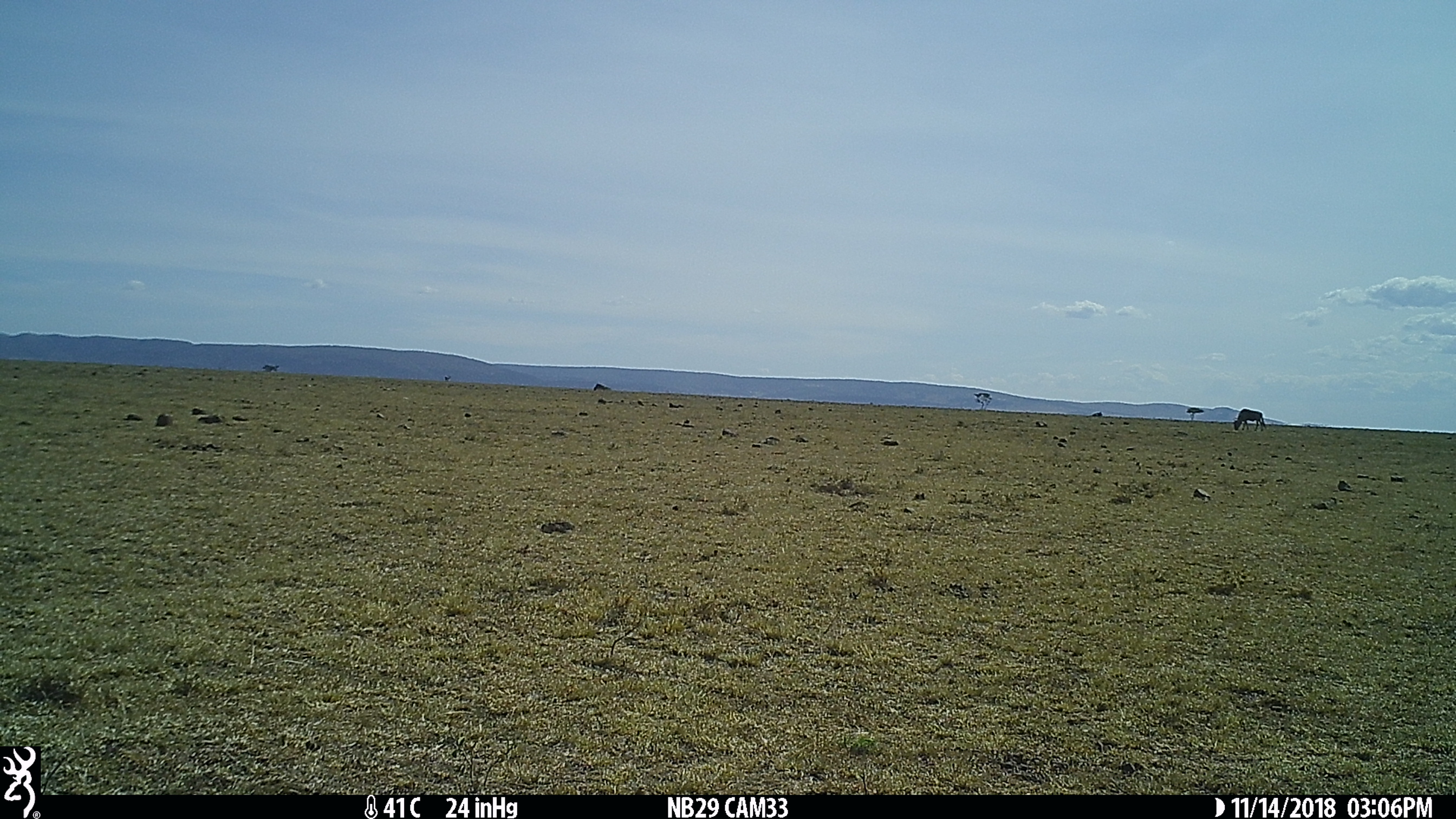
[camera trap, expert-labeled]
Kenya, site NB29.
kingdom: Animalia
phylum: Chordata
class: Mammalia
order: Artiodactyla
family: Bovidae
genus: Connochaetes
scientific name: Connochaetes taurinus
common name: blue wildebeest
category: wildebeest